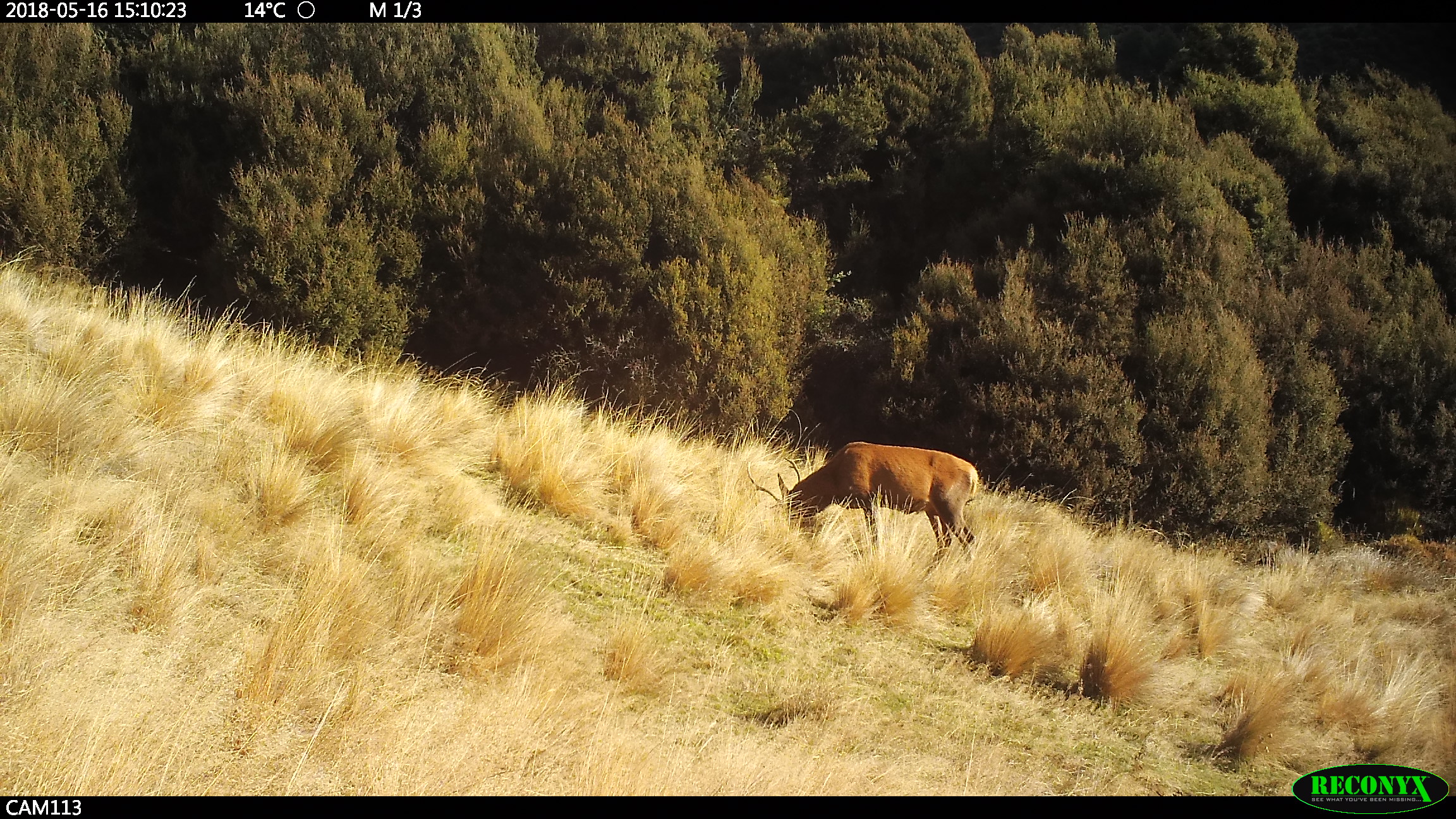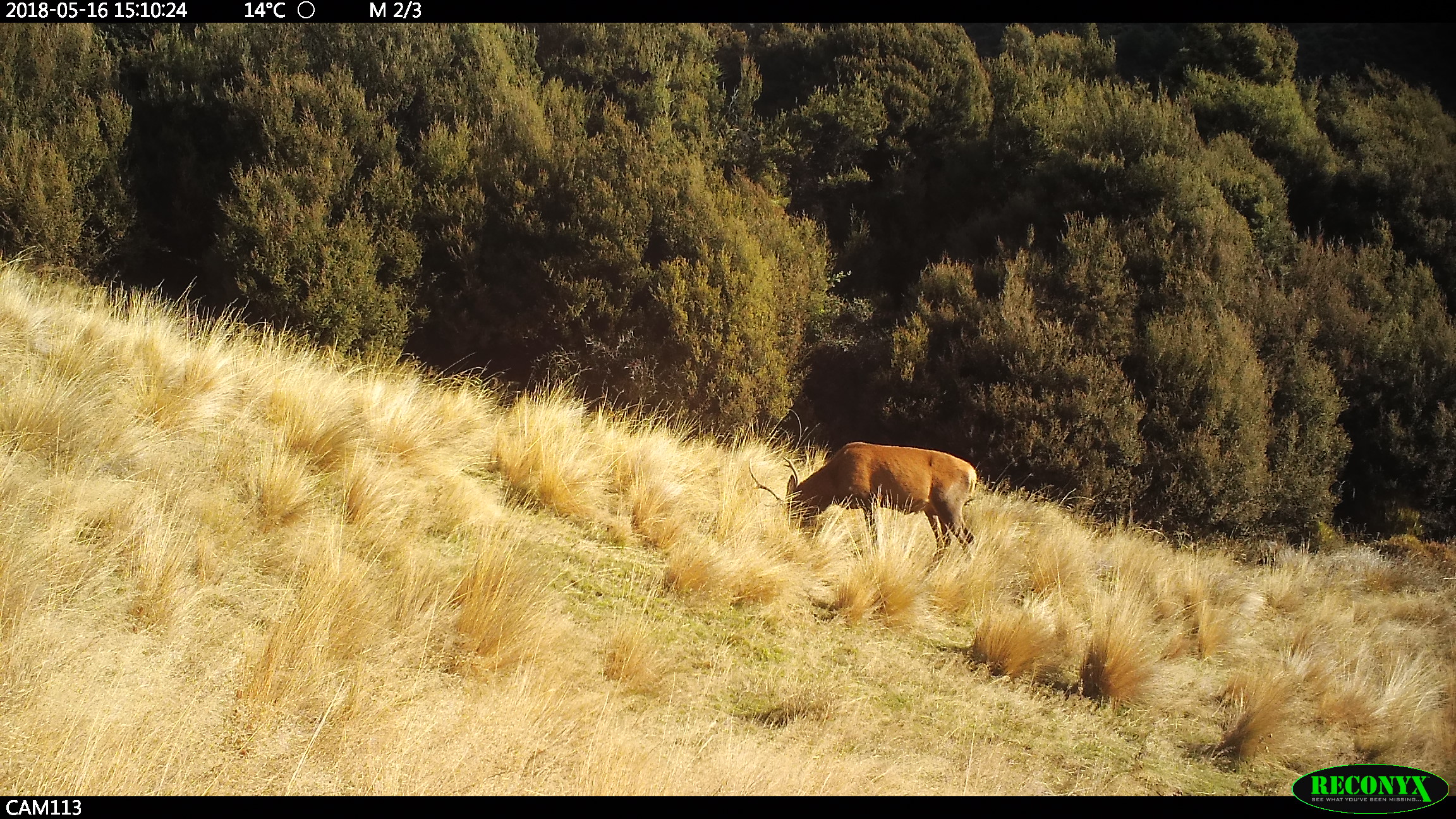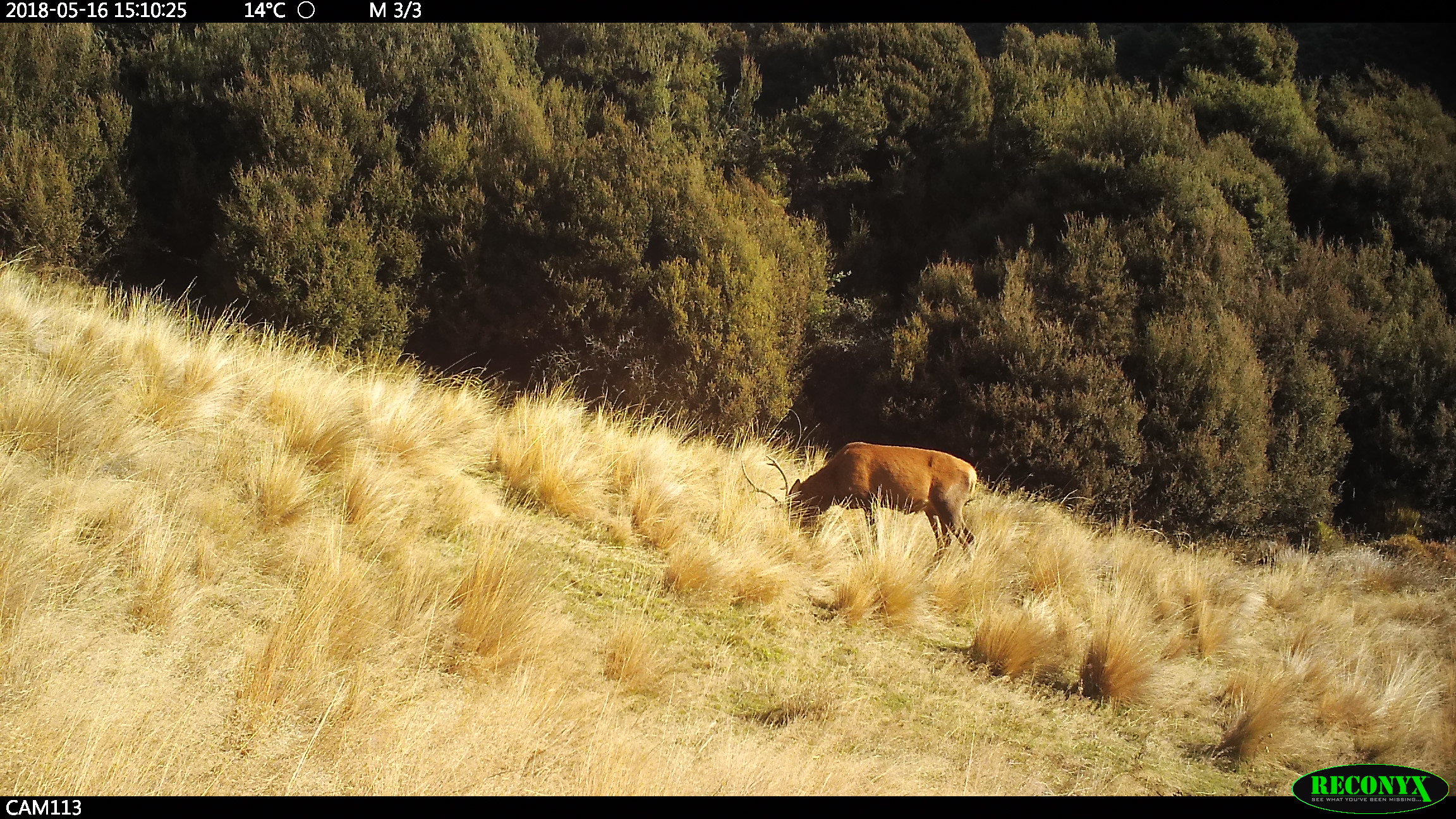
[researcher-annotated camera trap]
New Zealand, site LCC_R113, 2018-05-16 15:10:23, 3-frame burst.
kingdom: Animalia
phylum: Chordata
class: Mammalia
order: Artiodactyla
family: Cervidae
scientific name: Cervidae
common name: deer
Deer (Cervidae).